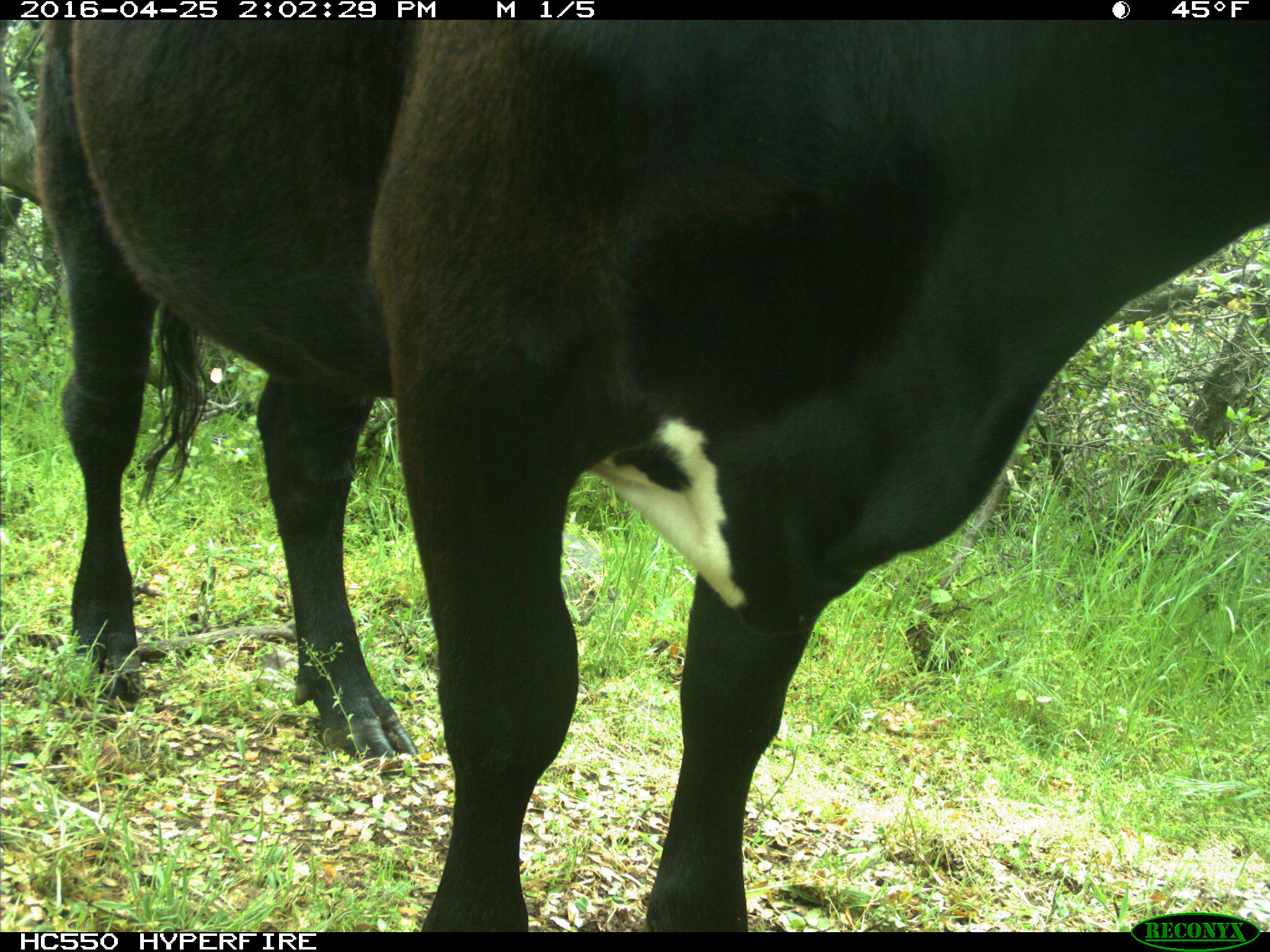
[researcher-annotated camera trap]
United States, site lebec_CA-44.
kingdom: Animalia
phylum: Chordata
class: Mammalia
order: Artiodactyla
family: Bovidae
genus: Bos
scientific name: Bos taurus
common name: domestic cow